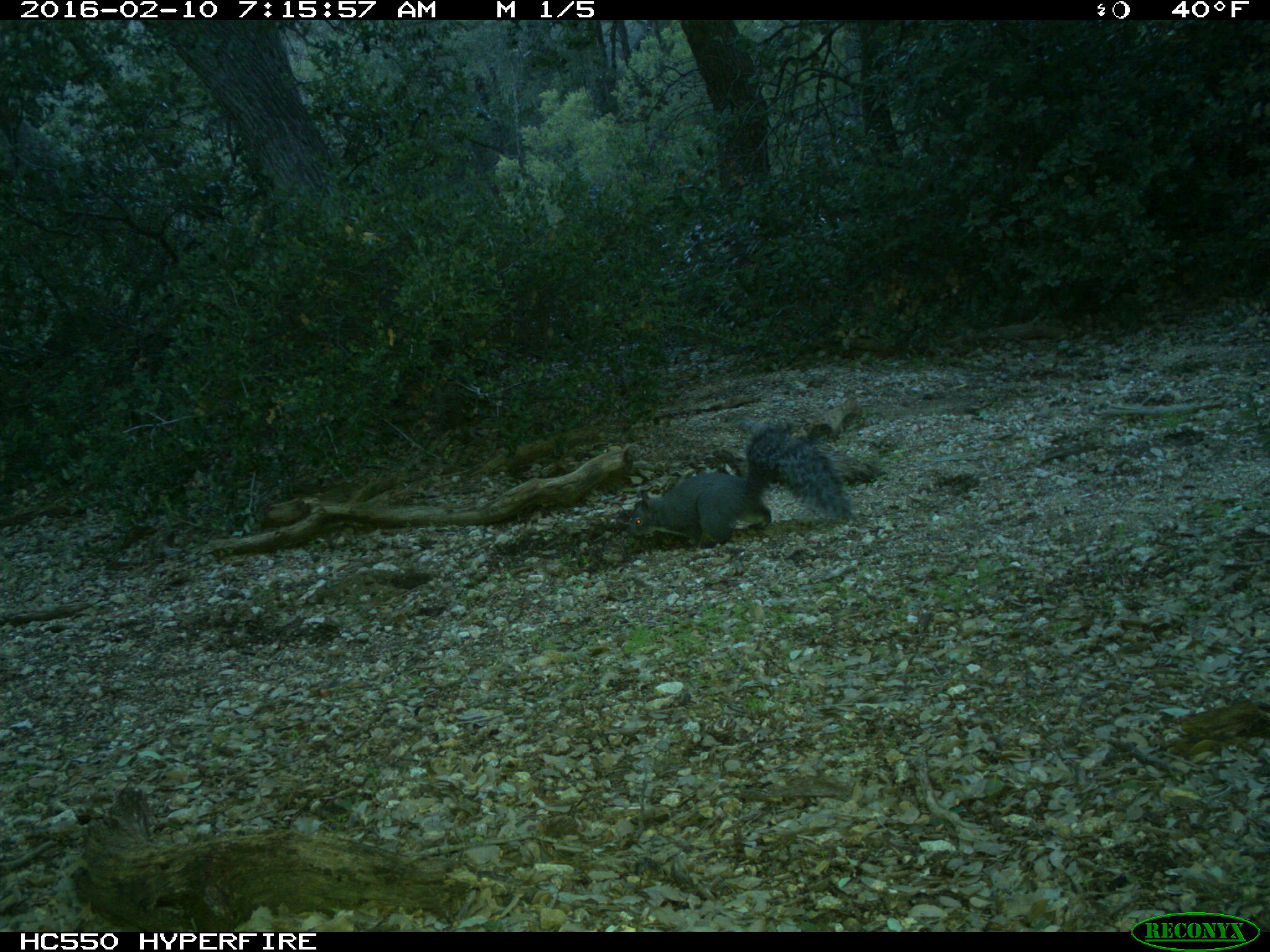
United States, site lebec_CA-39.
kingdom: Animalia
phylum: Chordata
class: Mammalia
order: Rodentia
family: Sciuridae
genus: Sciurus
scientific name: Sciurus carolinensis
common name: eastern gray squirrel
Sciurus carolinensis (eastern gray squirrel).